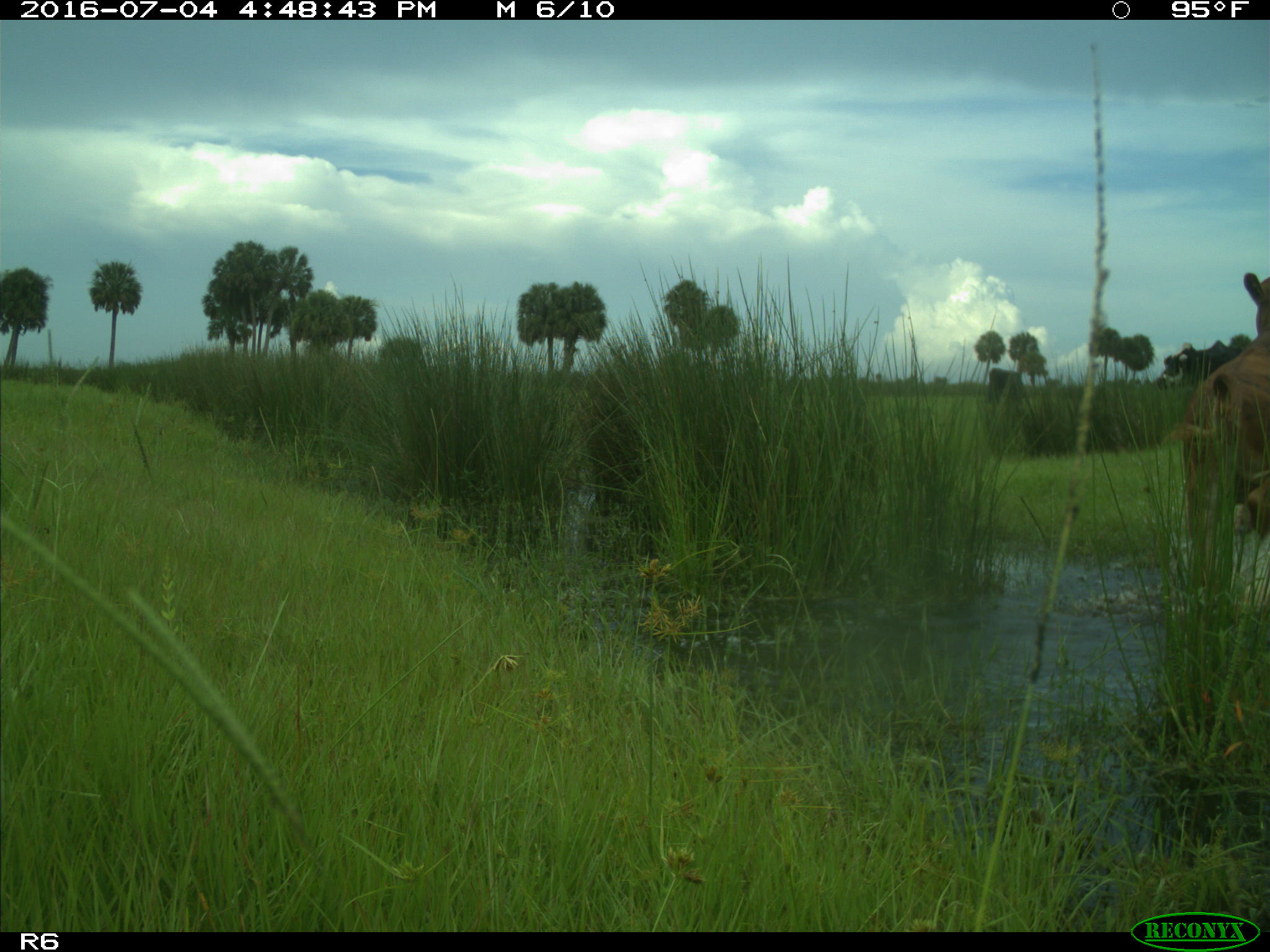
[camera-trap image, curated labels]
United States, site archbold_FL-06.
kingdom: Animalia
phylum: Chordata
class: Mammalia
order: Artiodactyla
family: Bovidae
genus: Bos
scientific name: Bos taurus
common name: domestic cow